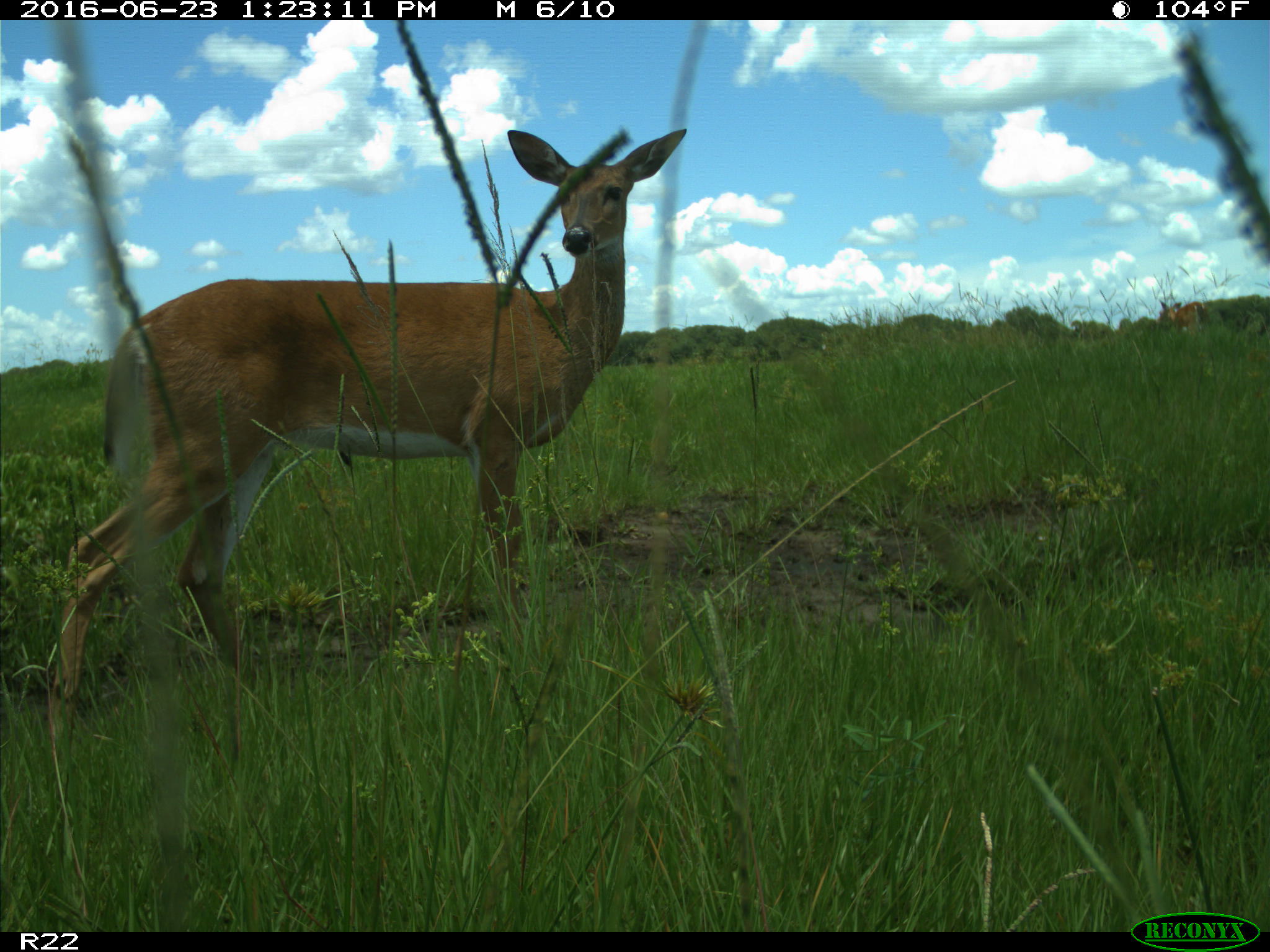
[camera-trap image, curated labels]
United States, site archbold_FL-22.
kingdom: Animalia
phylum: Chordata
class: Mammalia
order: Artiodactyla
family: Cervidae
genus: Odocoileus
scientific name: Odocoileus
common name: deer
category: unidentified deer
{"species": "unidentified deer (deer) (Odocoileus)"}